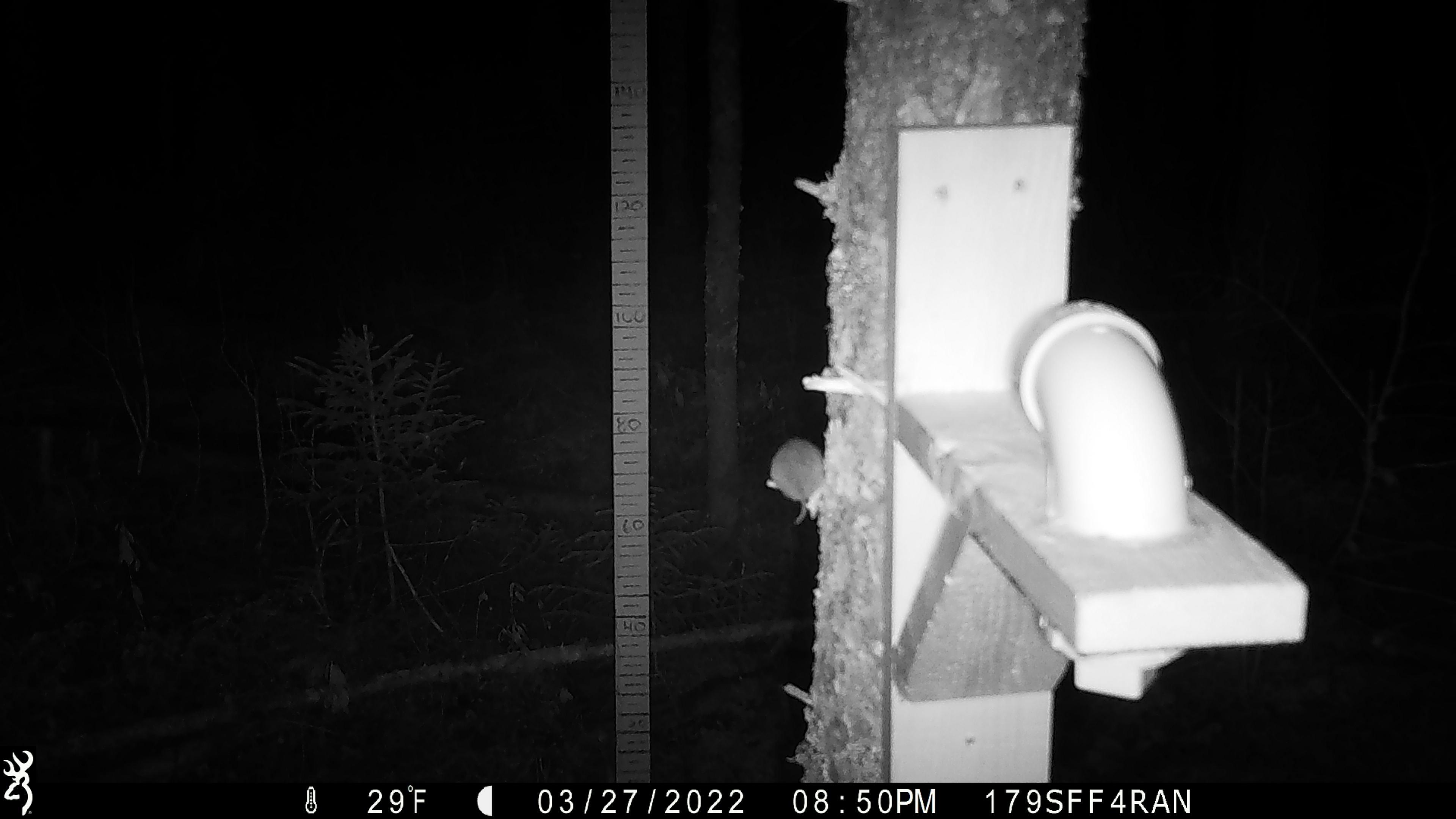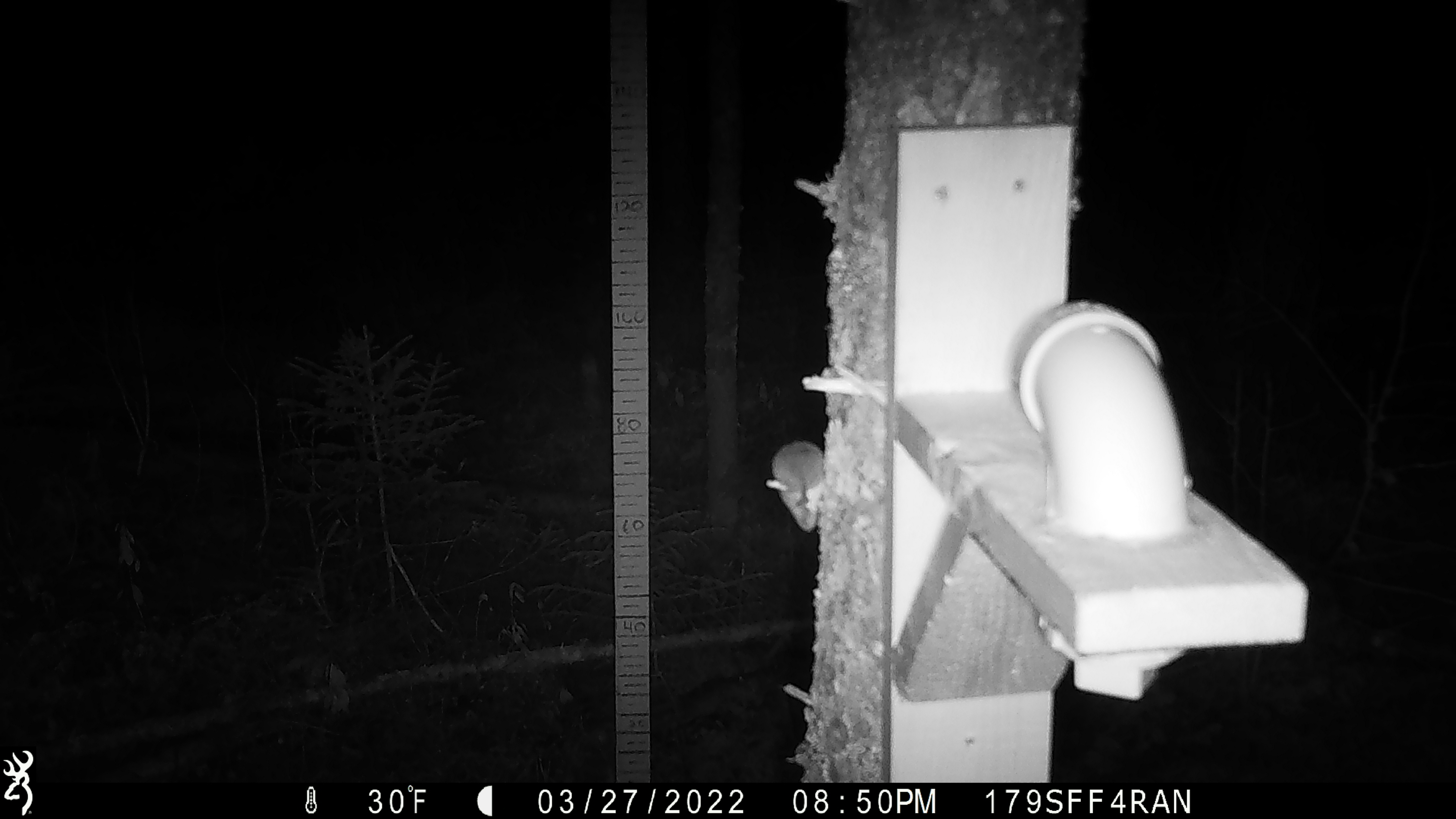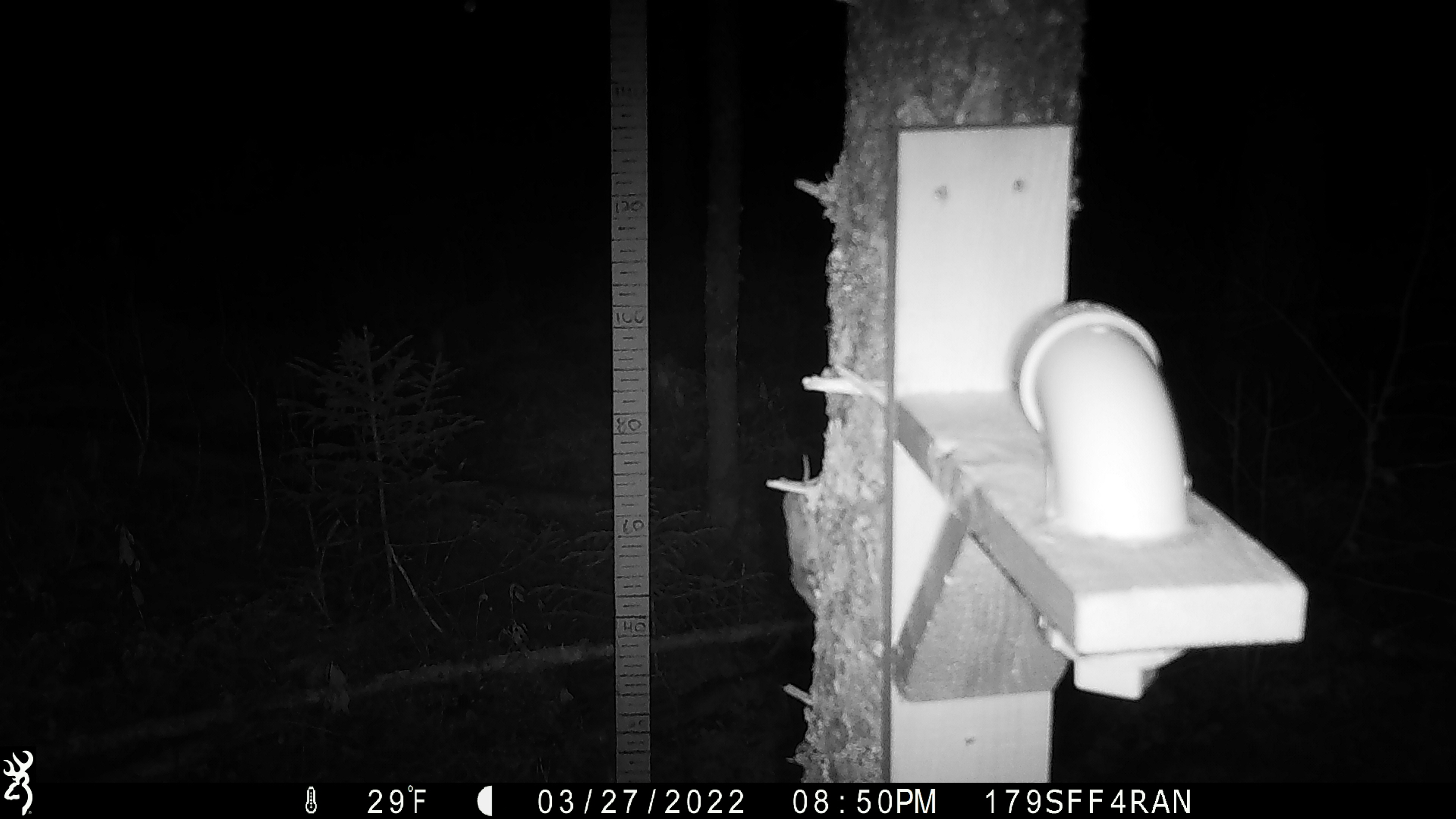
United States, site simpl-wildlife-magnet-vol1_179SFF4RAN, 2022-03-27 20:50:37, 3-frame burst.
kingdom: Animalia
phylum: Chordata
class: Mammalia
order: Rodentia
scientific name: Rodentia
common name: mouse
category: mouse sp.